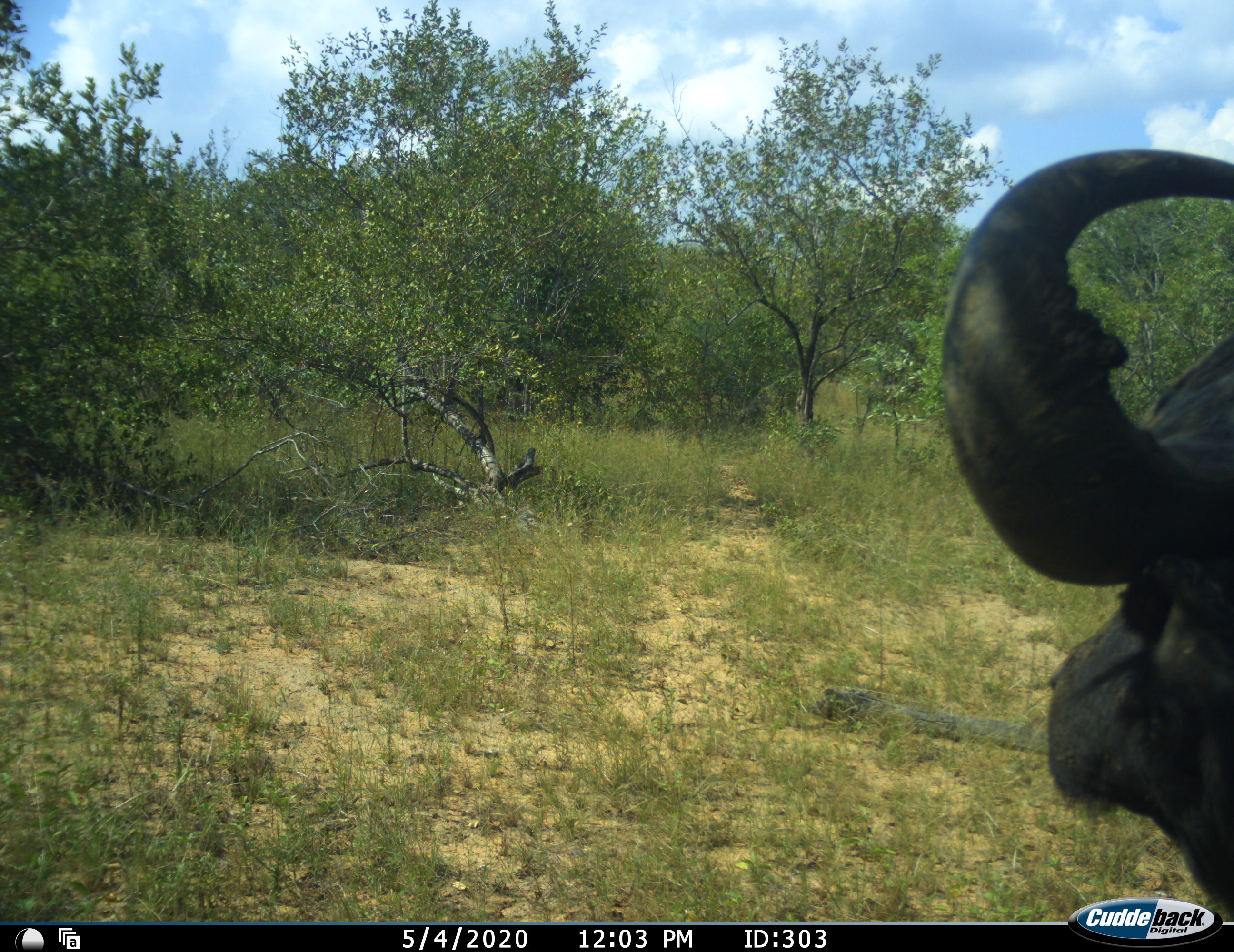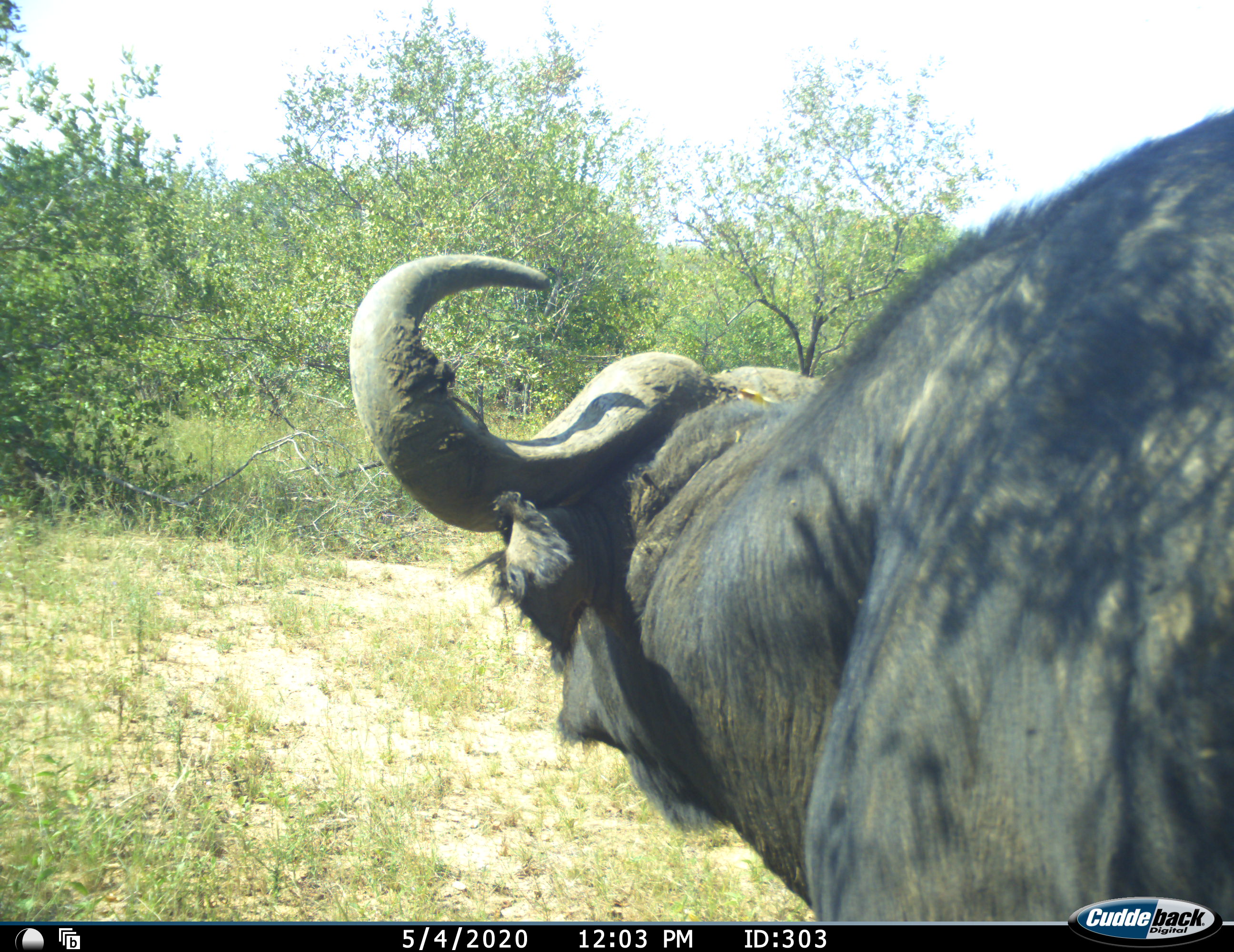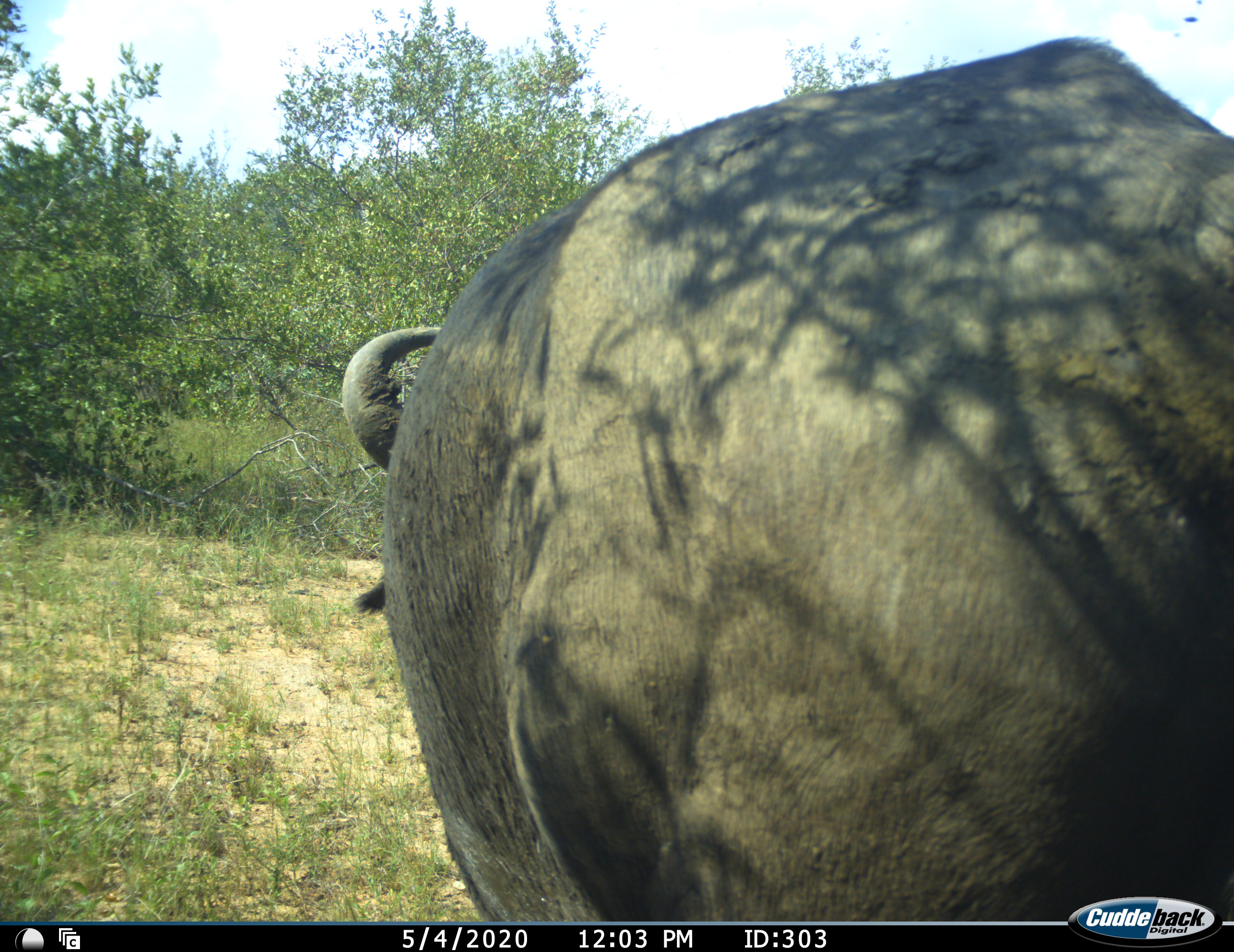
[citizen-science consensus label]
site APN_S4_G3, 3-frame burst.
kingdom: Animalia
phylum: Chordata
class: Mammalia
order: Artiodactyla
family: Bovidae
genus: Syncerus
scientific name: Syncerus caffer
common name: african buffalo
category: buffalo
Buffalo (african buffalo) (Syncerus caffer), count 1. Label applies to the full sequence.